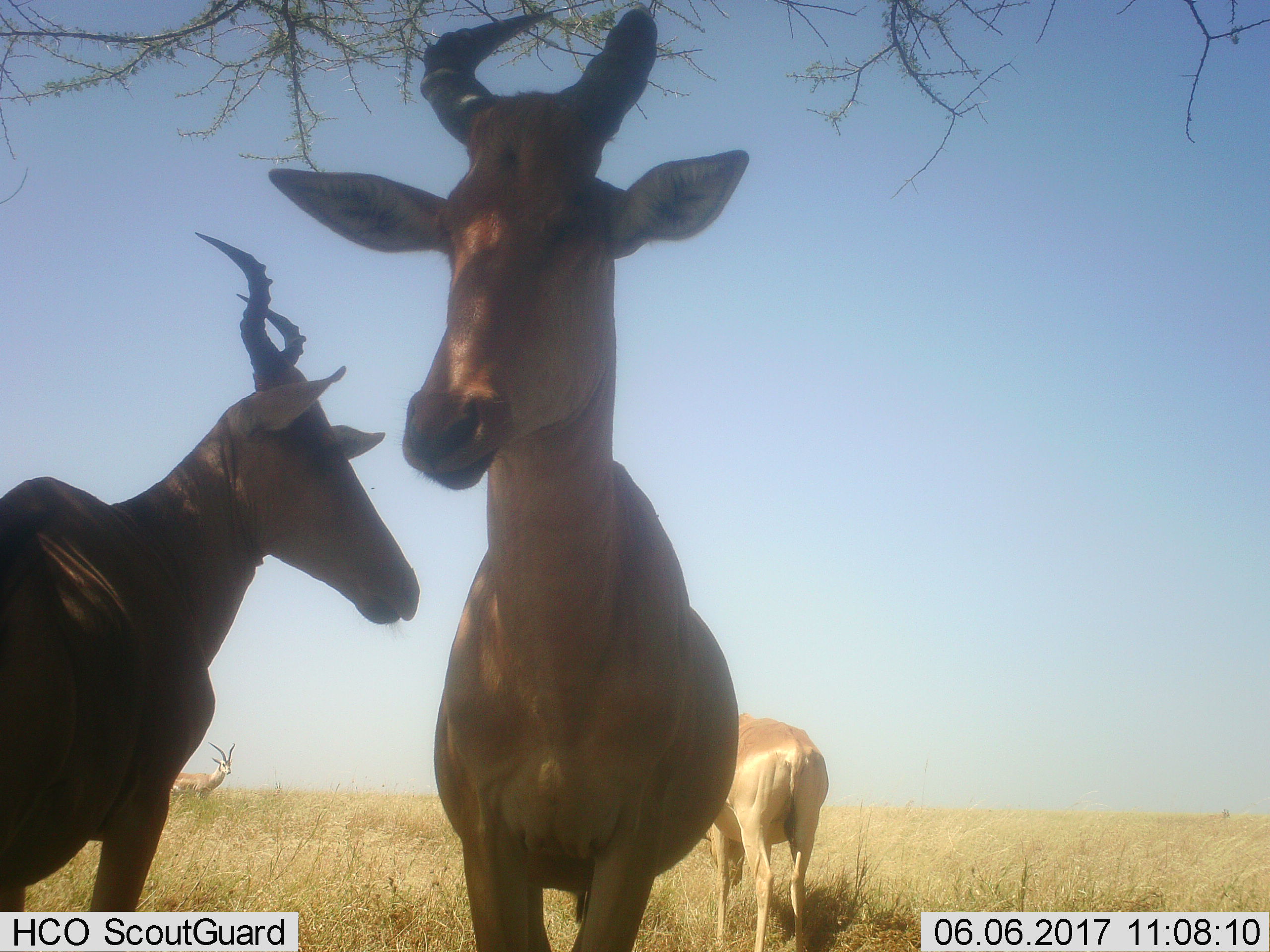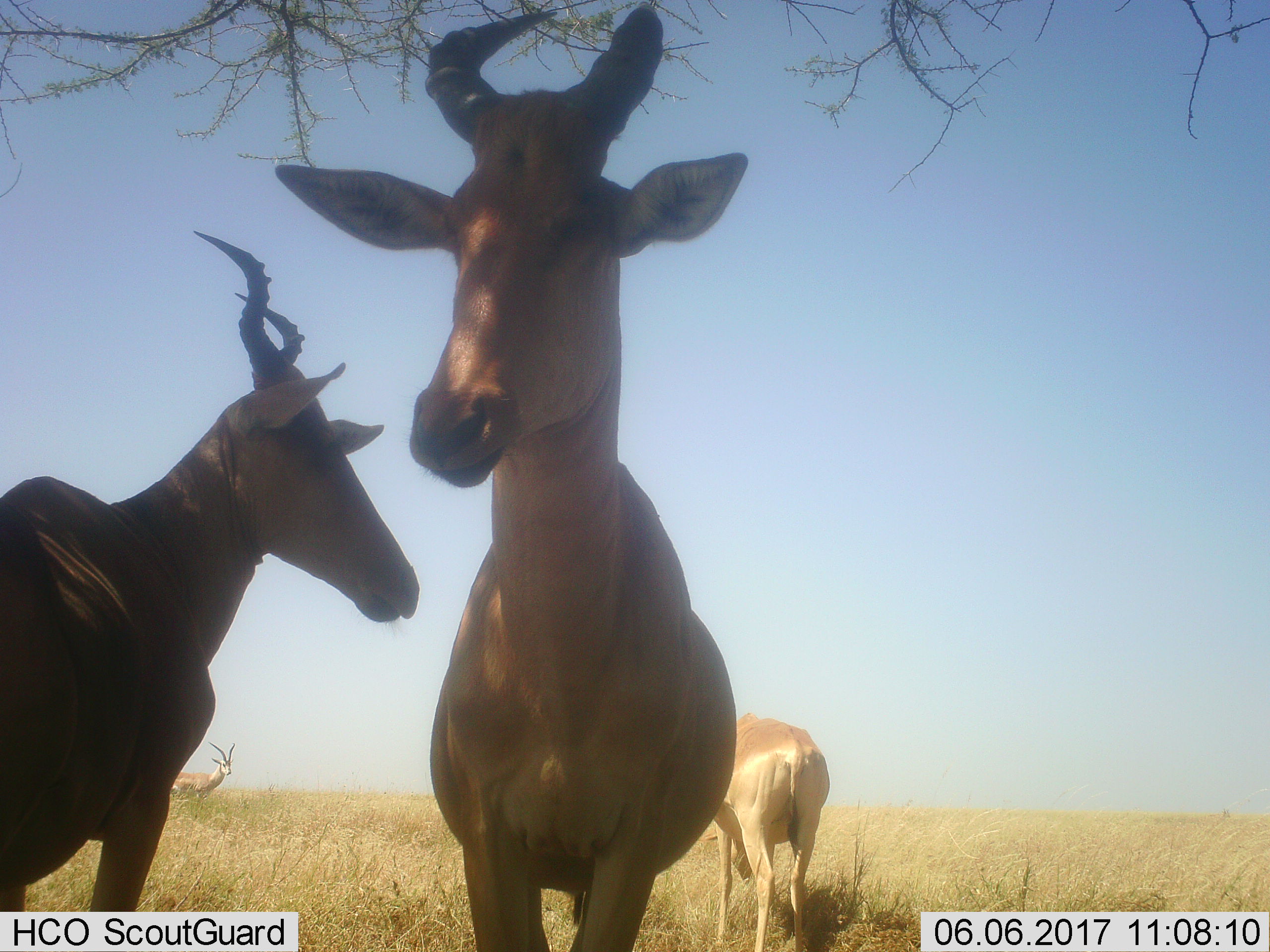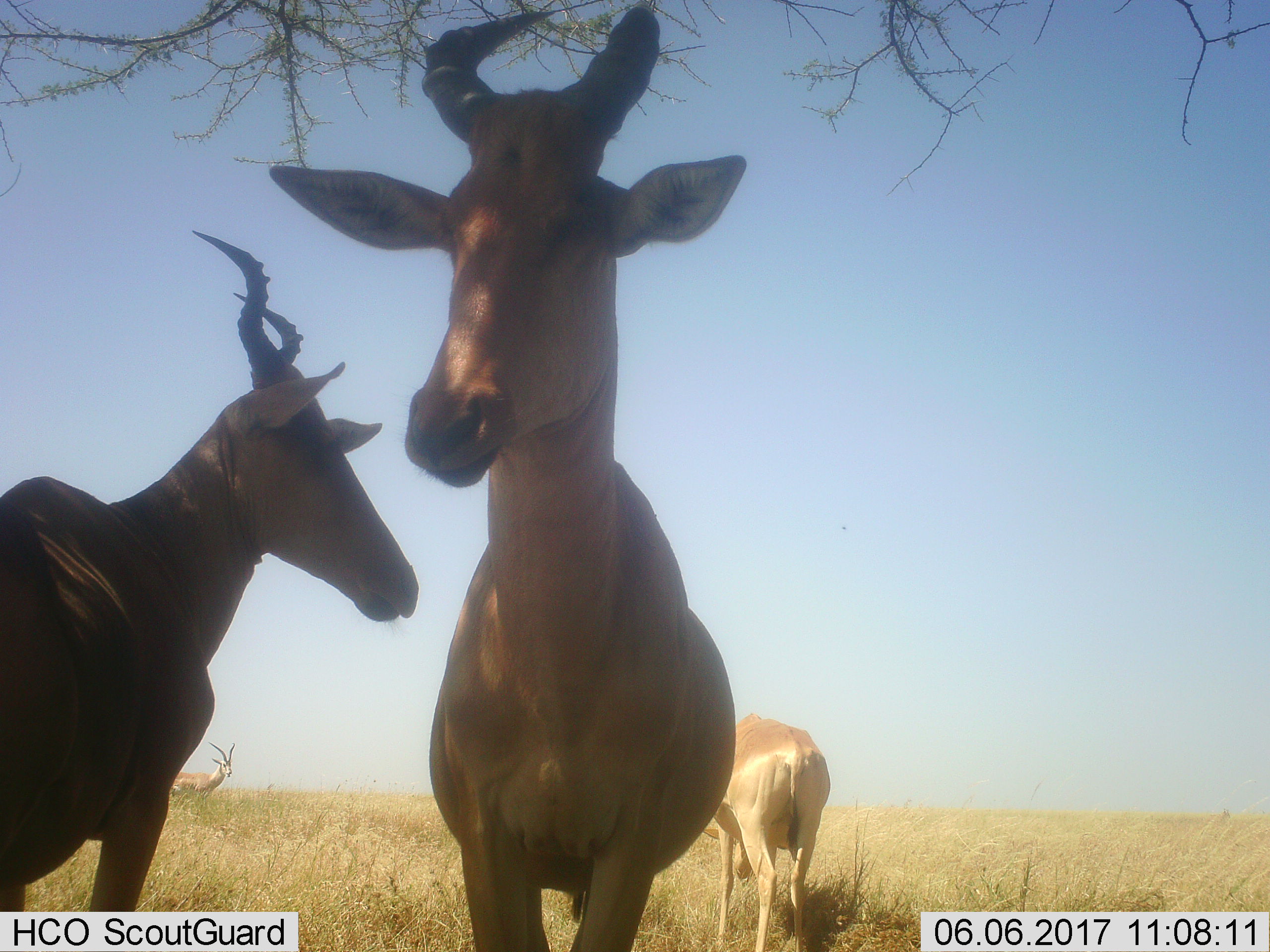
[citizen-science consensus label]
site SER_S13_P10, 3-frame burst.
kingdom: Animalia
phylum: Chordata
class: Mammalia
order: Artiodactyla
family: Bovidae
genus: Alcelaphus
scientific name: Alcelaphus buselaphus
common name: hartebeest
Hartebeest (Alcelaphus buselaphus), count 3. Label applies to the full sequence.